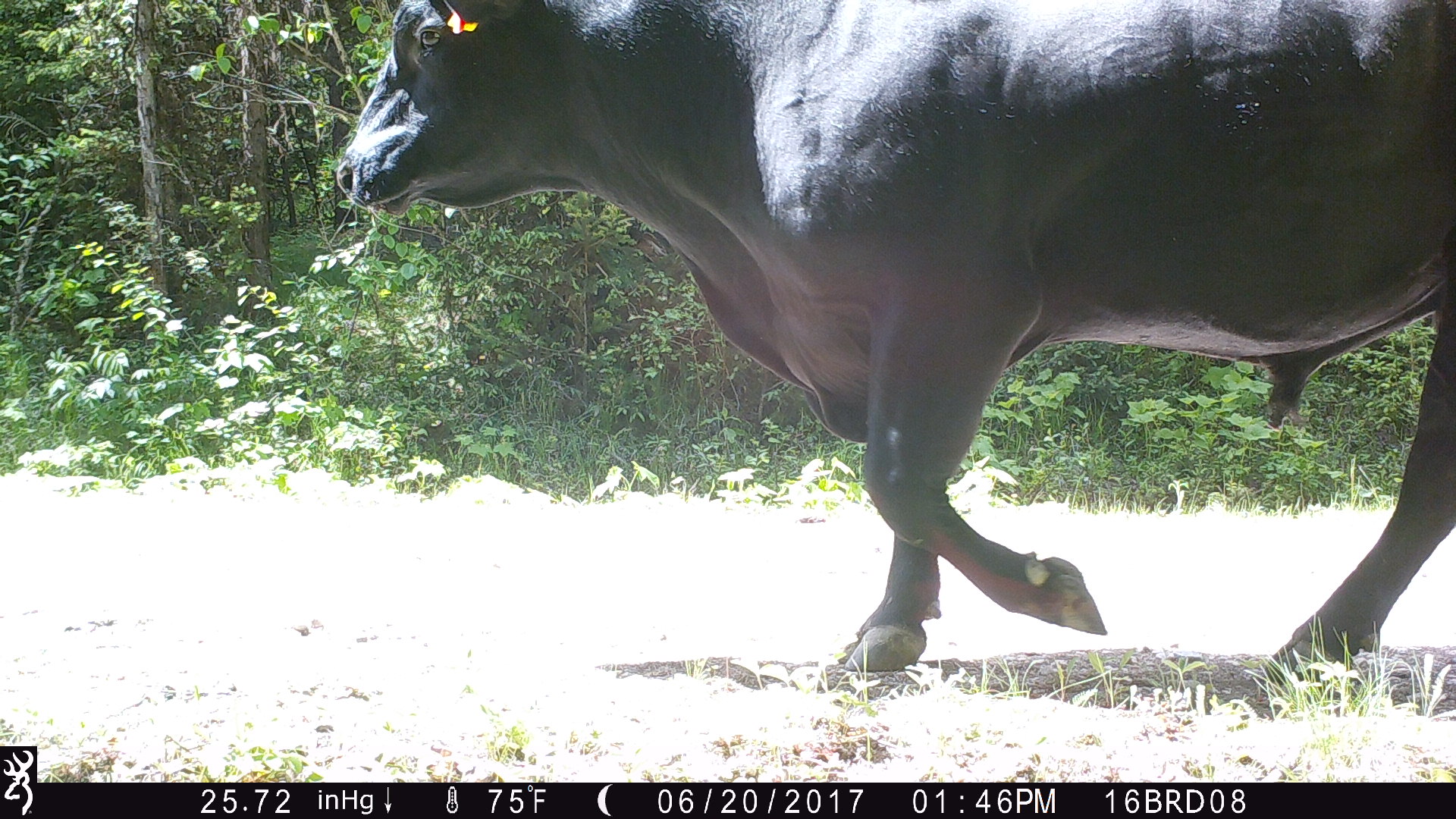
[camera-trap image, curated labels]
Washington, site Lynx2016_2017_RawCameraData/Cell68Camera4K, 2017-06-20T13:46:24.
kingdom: Animalia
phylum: Chordata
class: Mammalia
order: Artiodactyla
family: Bovidae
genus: Bos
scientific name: Bos taurus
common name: domestic cattle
Domestic cattle (Bos taurus). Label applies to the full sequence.